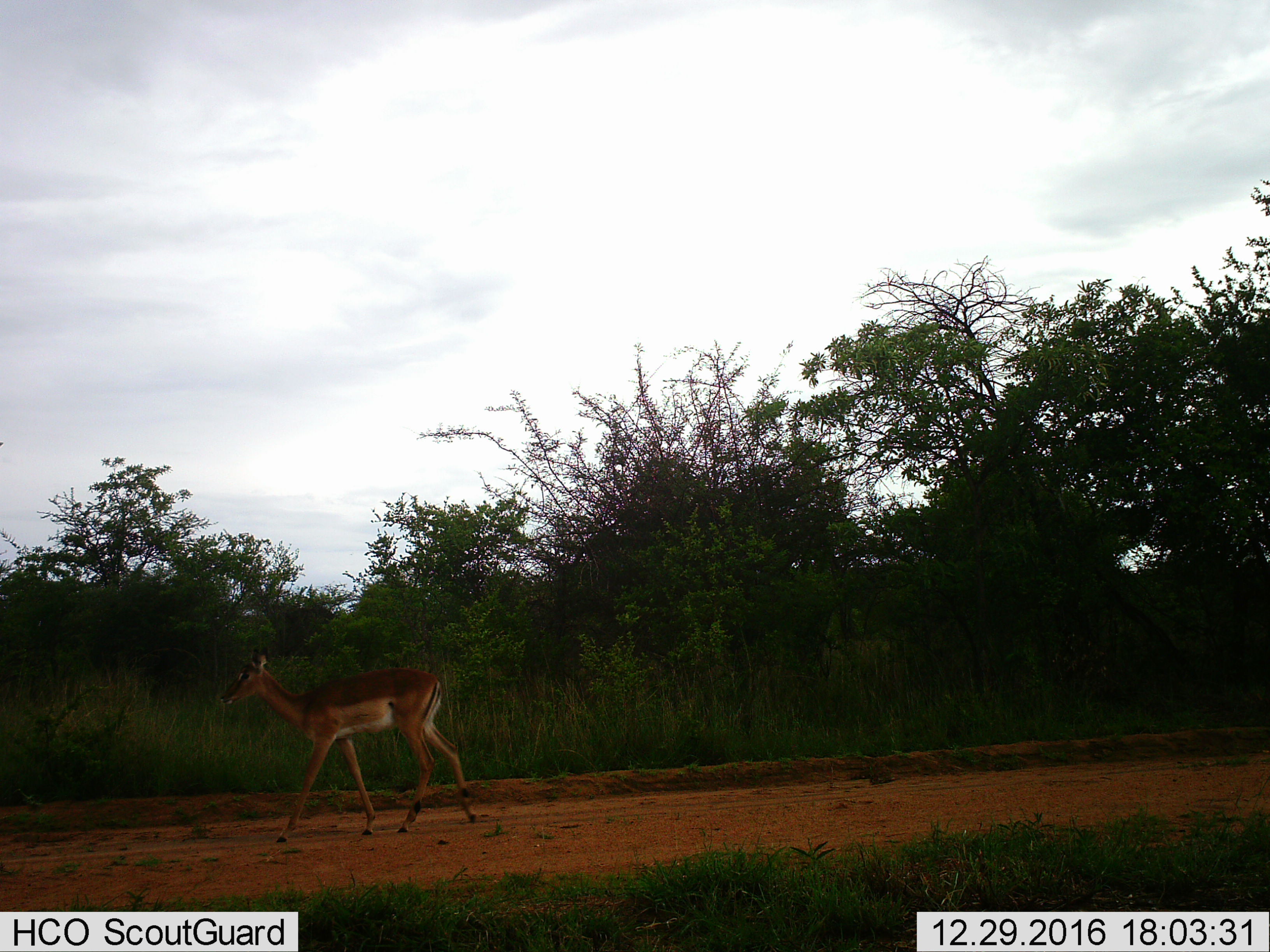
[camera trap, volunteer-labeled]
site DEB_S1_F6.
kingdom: Animalia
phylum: Chordata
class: Mammalia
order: Artiodactyla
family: Bovidae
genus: Aepyceros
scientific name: Aepyceros melampus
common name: impala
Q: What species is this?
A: Impala (Aepyceros melampus).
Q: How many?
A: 1.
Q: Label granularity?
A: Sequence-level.